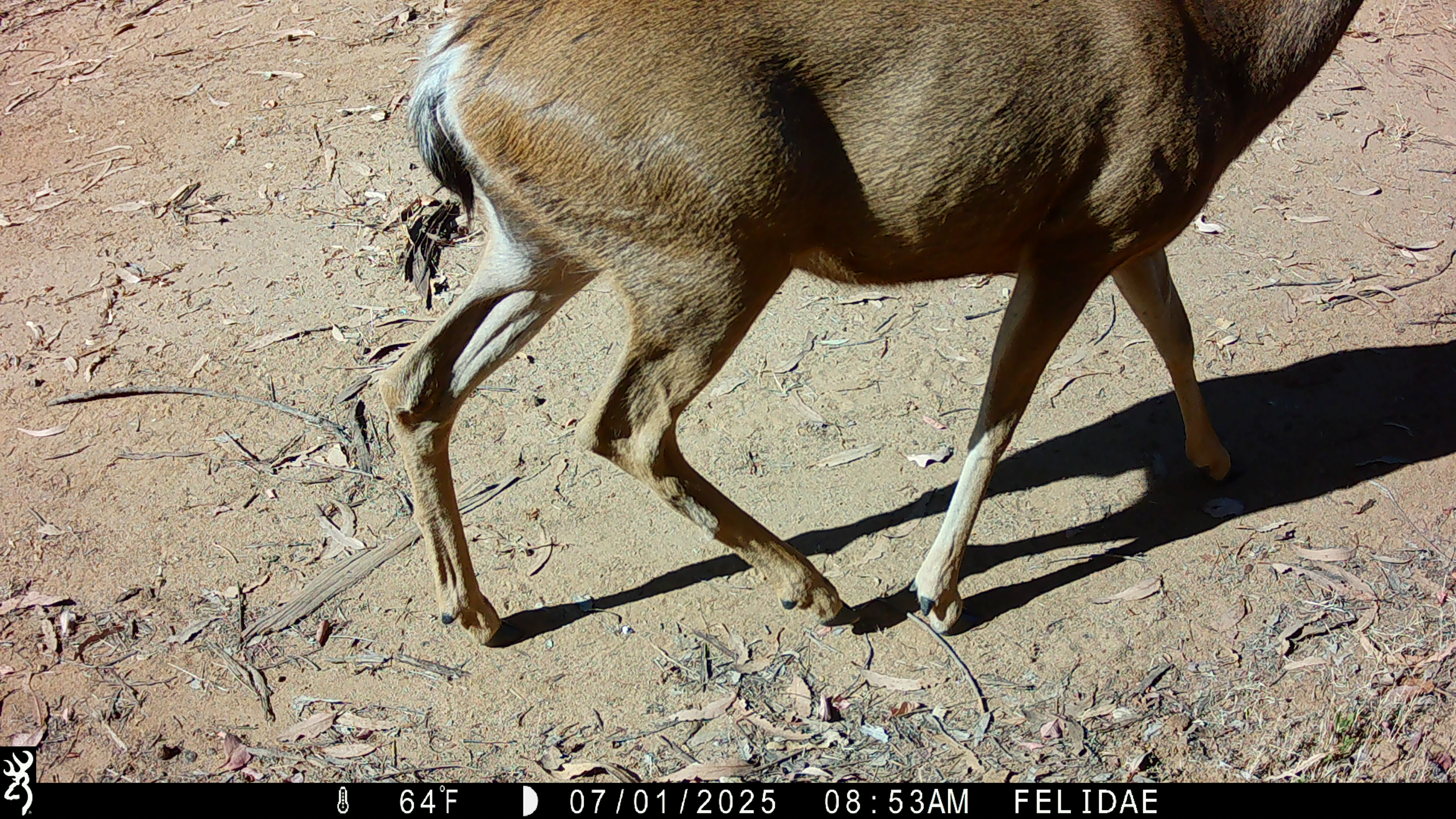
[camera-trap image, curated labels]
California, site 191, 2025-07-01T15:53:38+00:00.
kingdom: Animalia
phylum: Chordata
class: Mammalia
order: Artiodactyla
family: Cervidae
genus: Odocoileus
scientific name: Odocoileus hemionus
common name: mule deer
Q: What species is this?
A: Mule deer (Odocoileus hemionus).